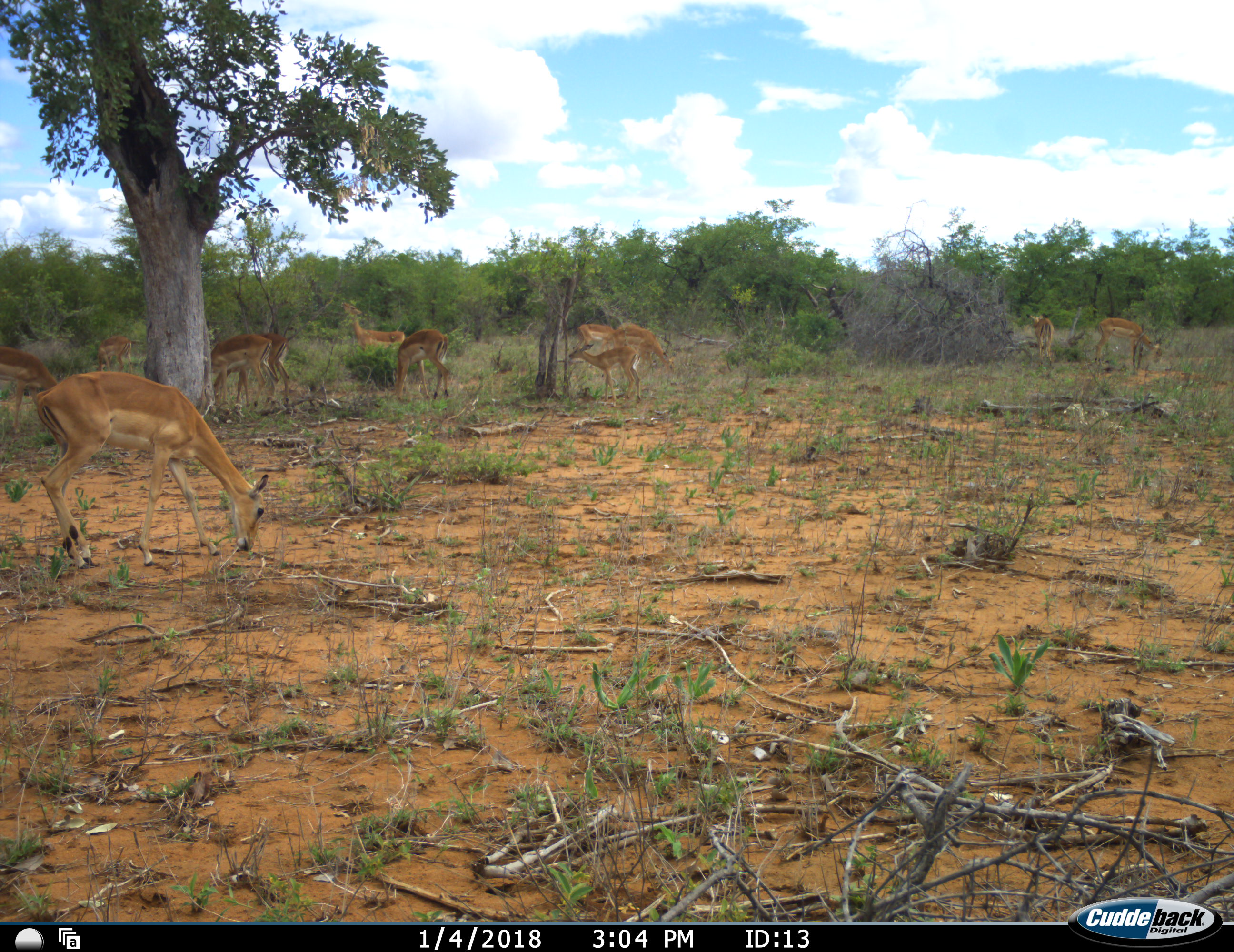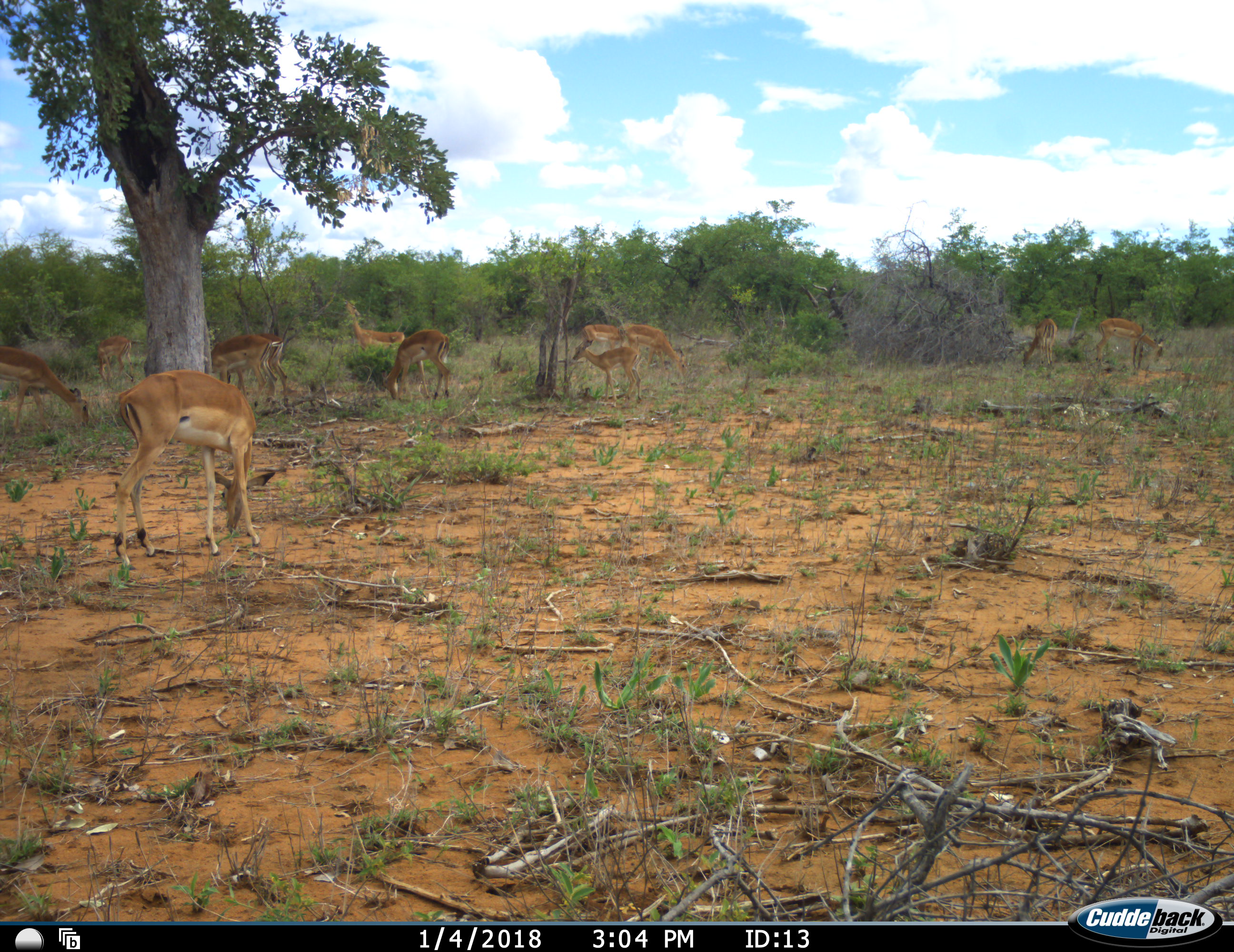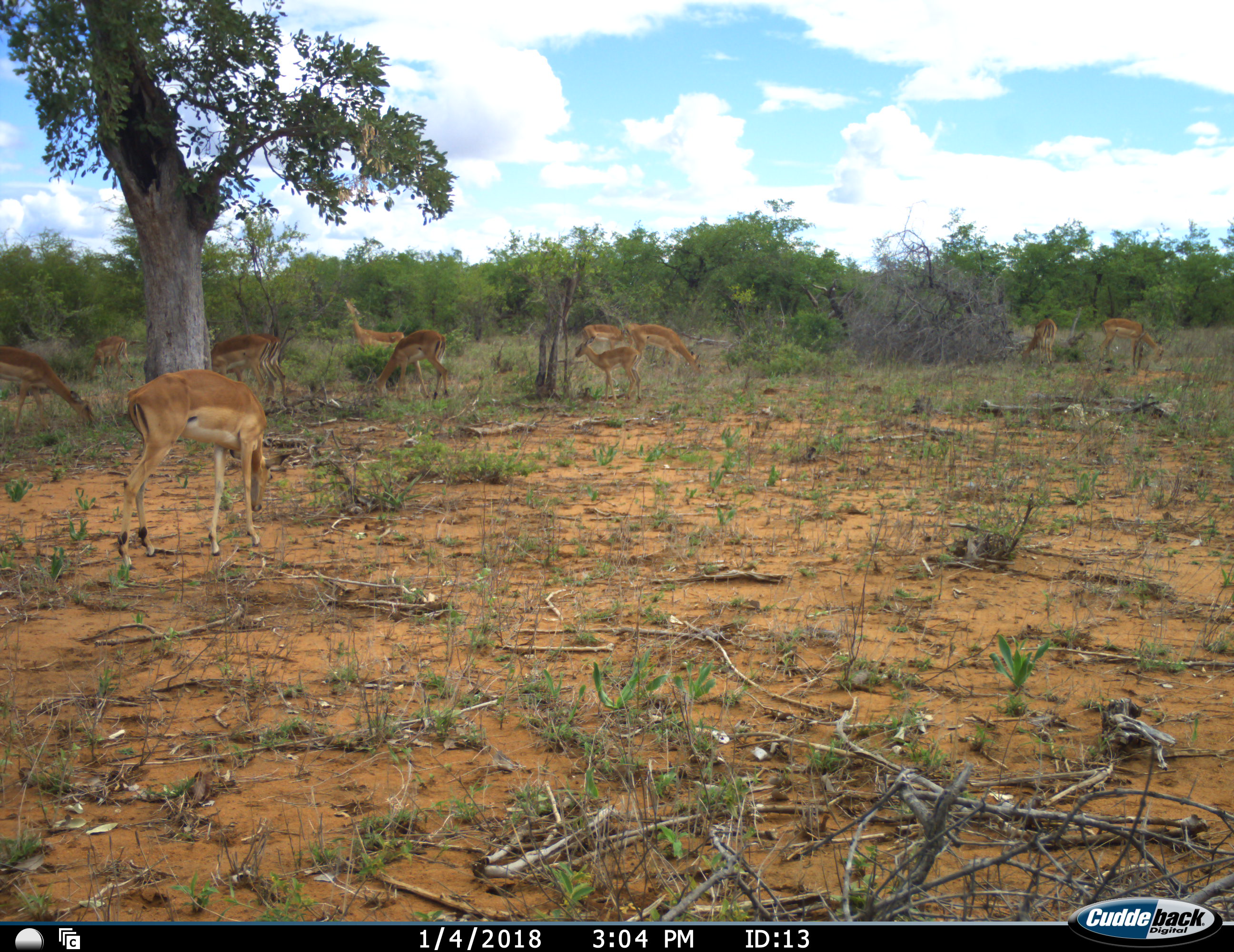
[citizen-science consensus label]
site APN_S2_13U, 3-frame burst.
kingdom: Animalia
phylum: Chordata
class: Mammalia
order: Artiodactyla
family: Bovidae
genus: Aepyceros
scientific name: Aepyceros melampus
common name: impala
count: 11-50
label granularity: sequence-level